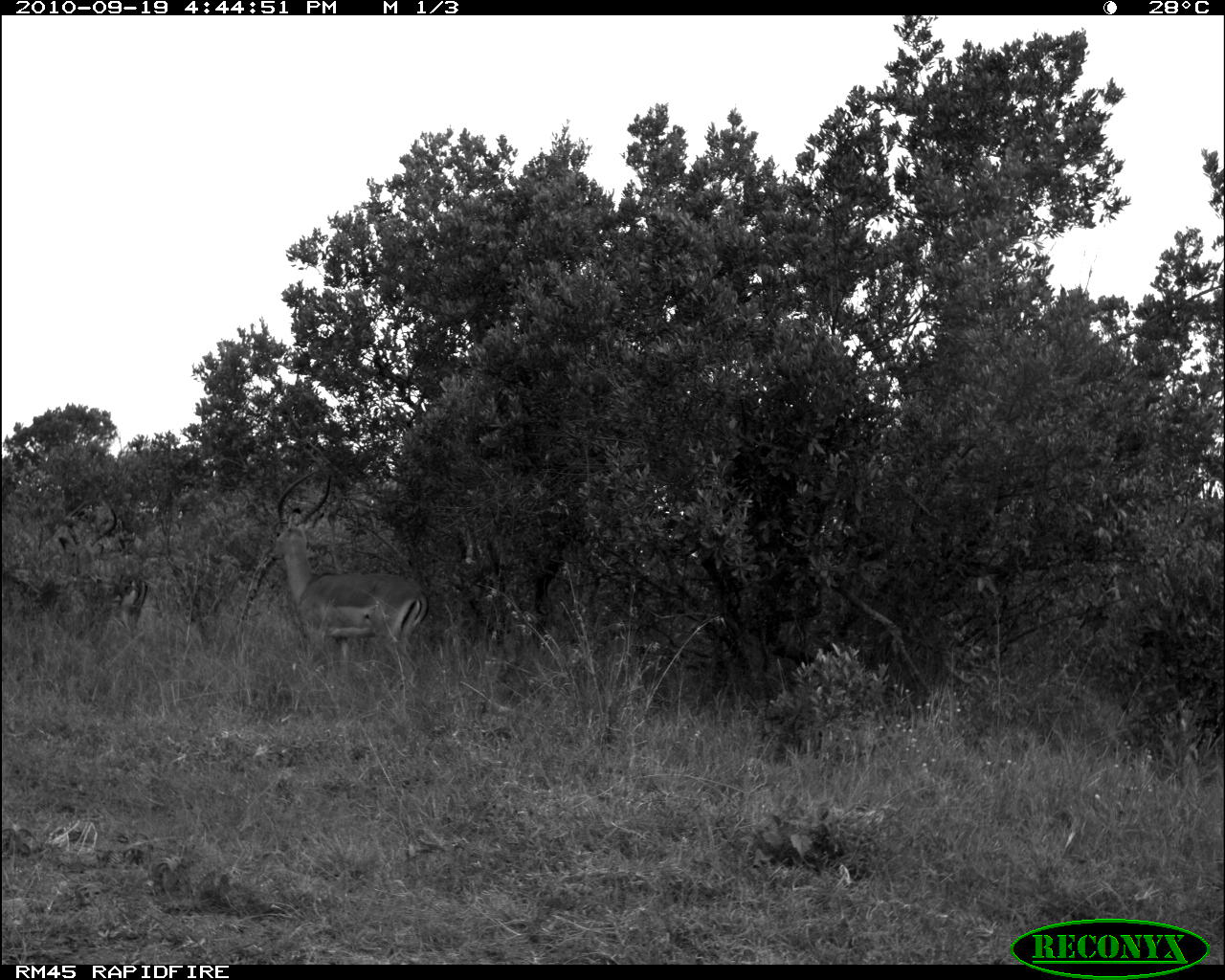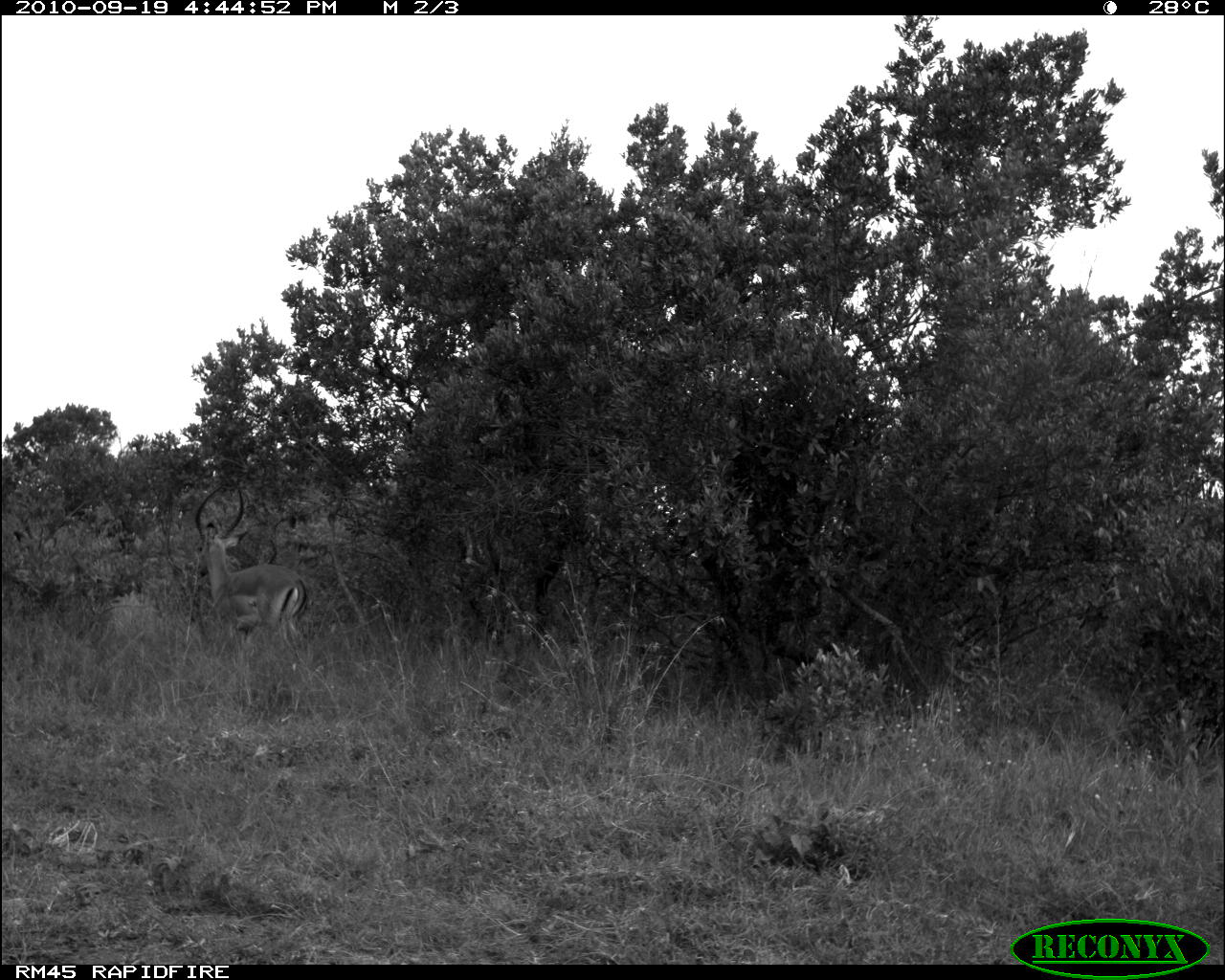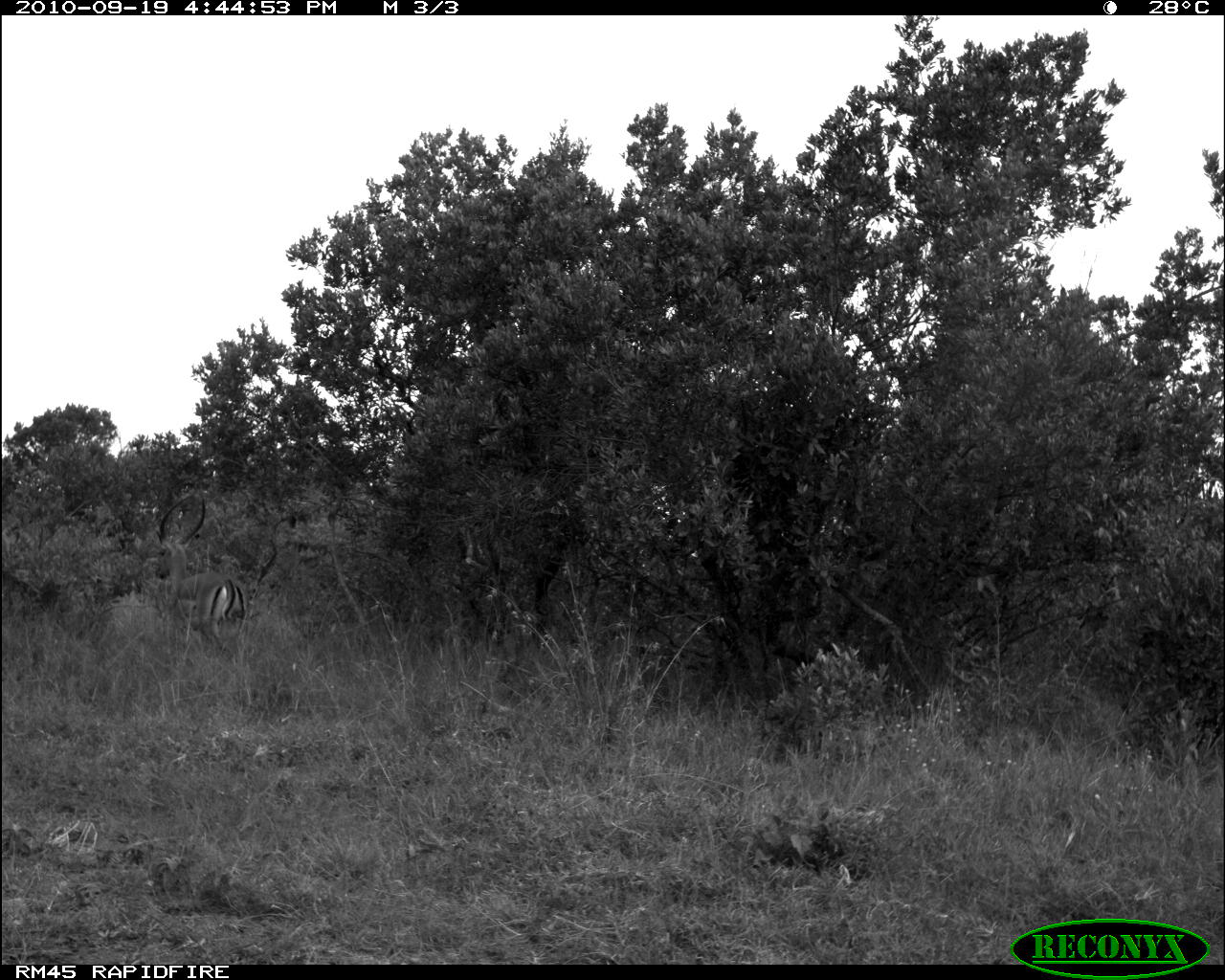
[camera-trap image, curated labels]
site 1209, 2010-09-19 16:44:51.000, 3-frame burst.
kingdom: Animalia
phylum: Chordata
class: Mammalia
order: Artiodactyla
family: Bovidae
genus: Aepyceros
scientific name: Aepyceros melampus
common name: impala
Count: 2.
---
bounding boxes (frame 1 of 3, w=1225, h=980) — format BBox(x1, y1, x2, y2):
aepyceros melampus: BBox(267, 470, 428, 685)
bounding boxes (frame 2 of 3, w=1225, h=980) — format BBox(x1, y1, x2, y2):
aepyceros melampus: BBox(194, 485, 308, 663)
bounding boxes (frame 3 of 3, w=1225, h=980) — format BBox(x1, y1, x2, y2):
aepyceros melampus: BBox(155, 493, 247, 653)